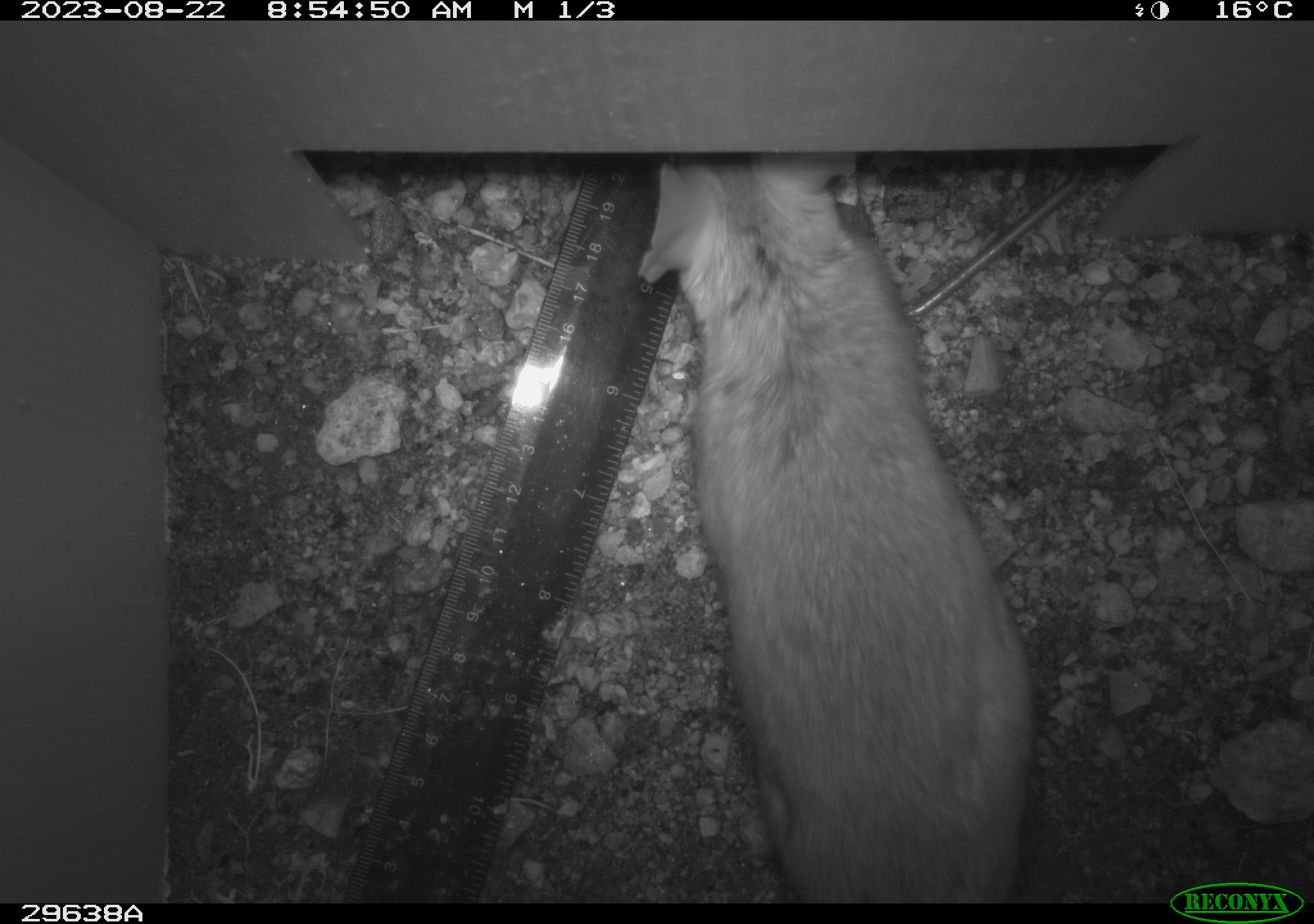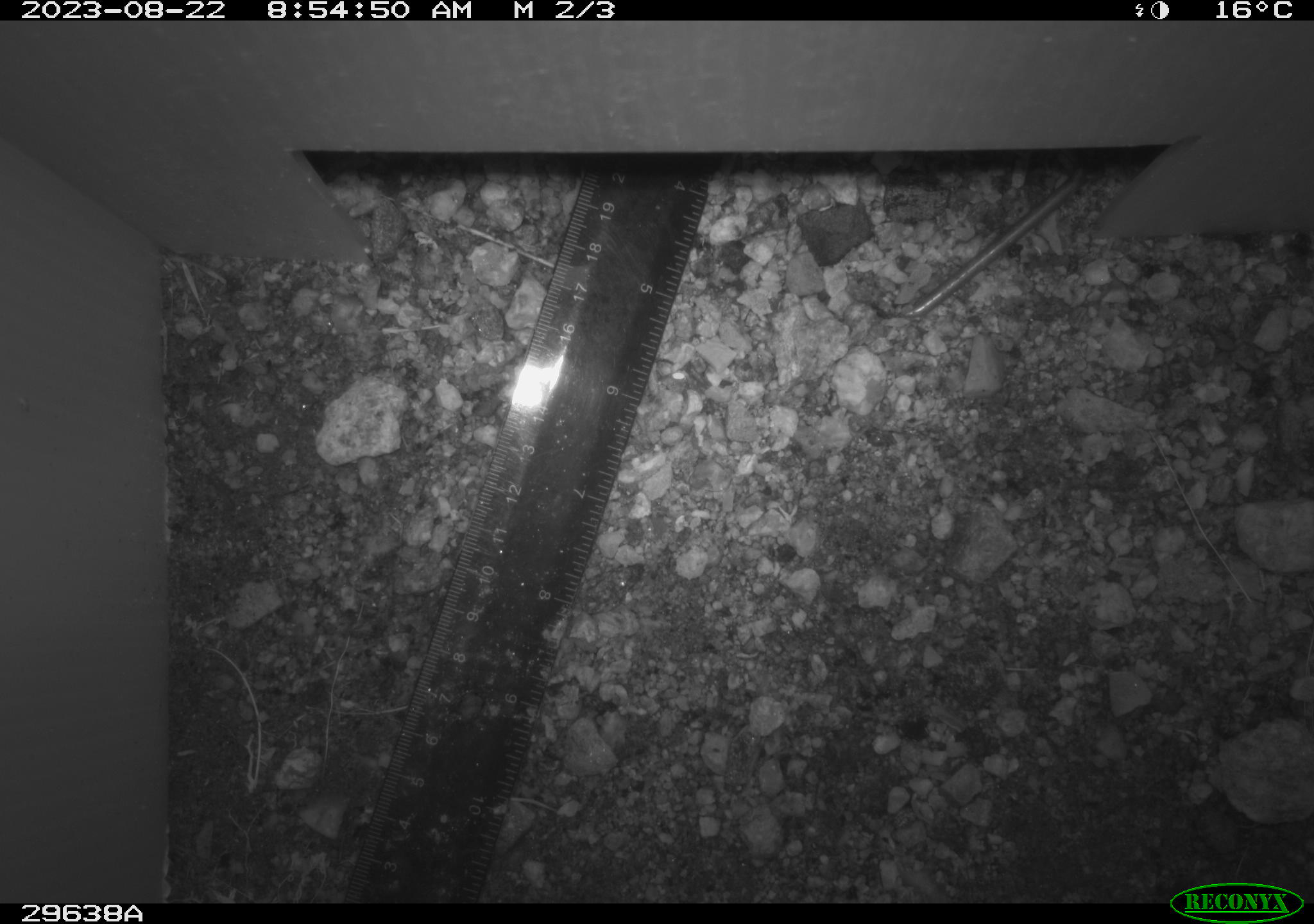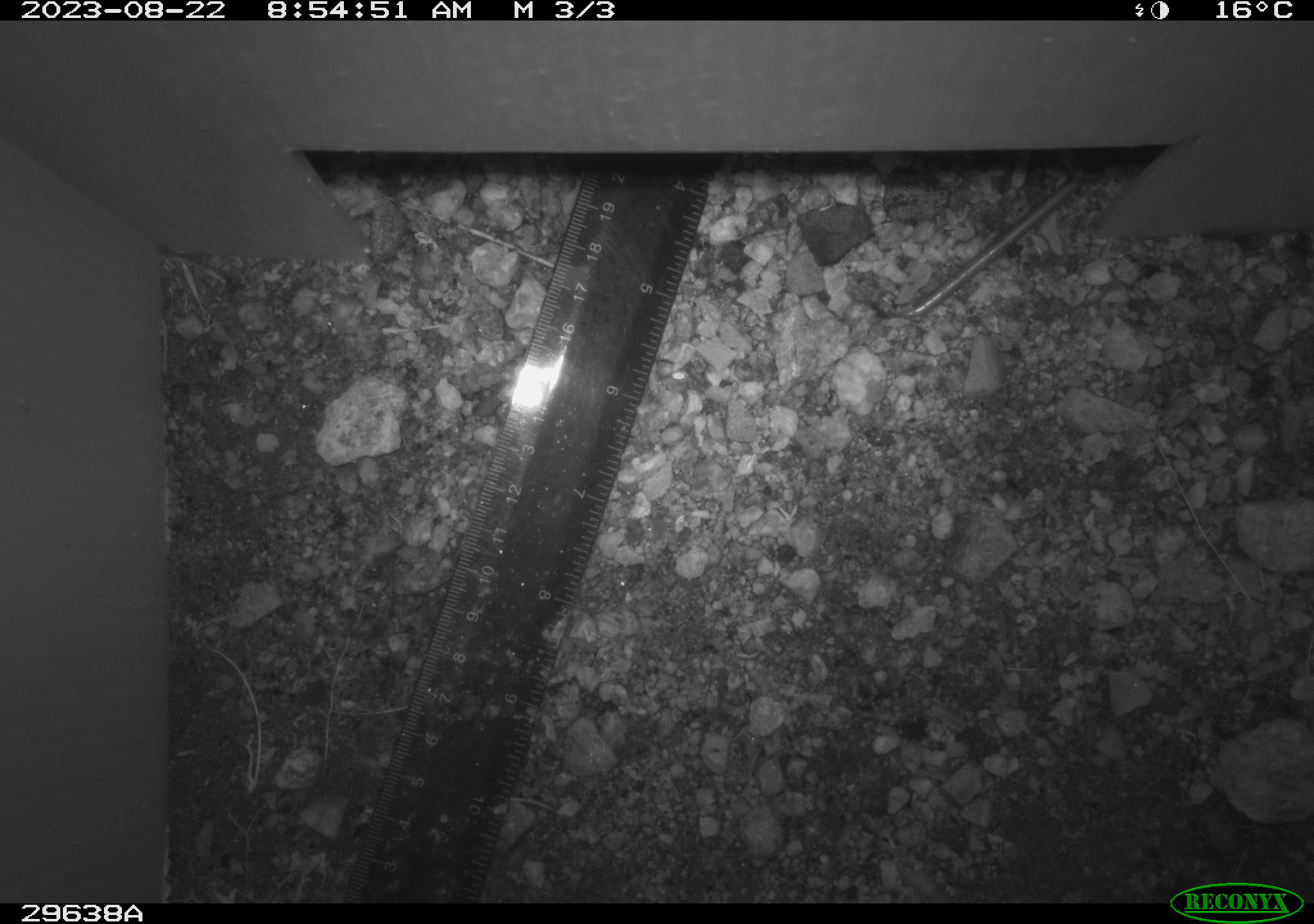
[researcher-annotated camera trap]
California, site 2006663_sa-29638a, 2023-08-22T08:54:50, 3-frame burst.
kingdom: Animalia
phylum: Chordata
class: Mammalia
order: Rodentia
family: Cricetidae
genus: Neotoma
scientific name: Neotoma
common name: pack rat or woodrat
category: neotoma species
Neotoma species (pack rat or woodrat) (Neotoma).